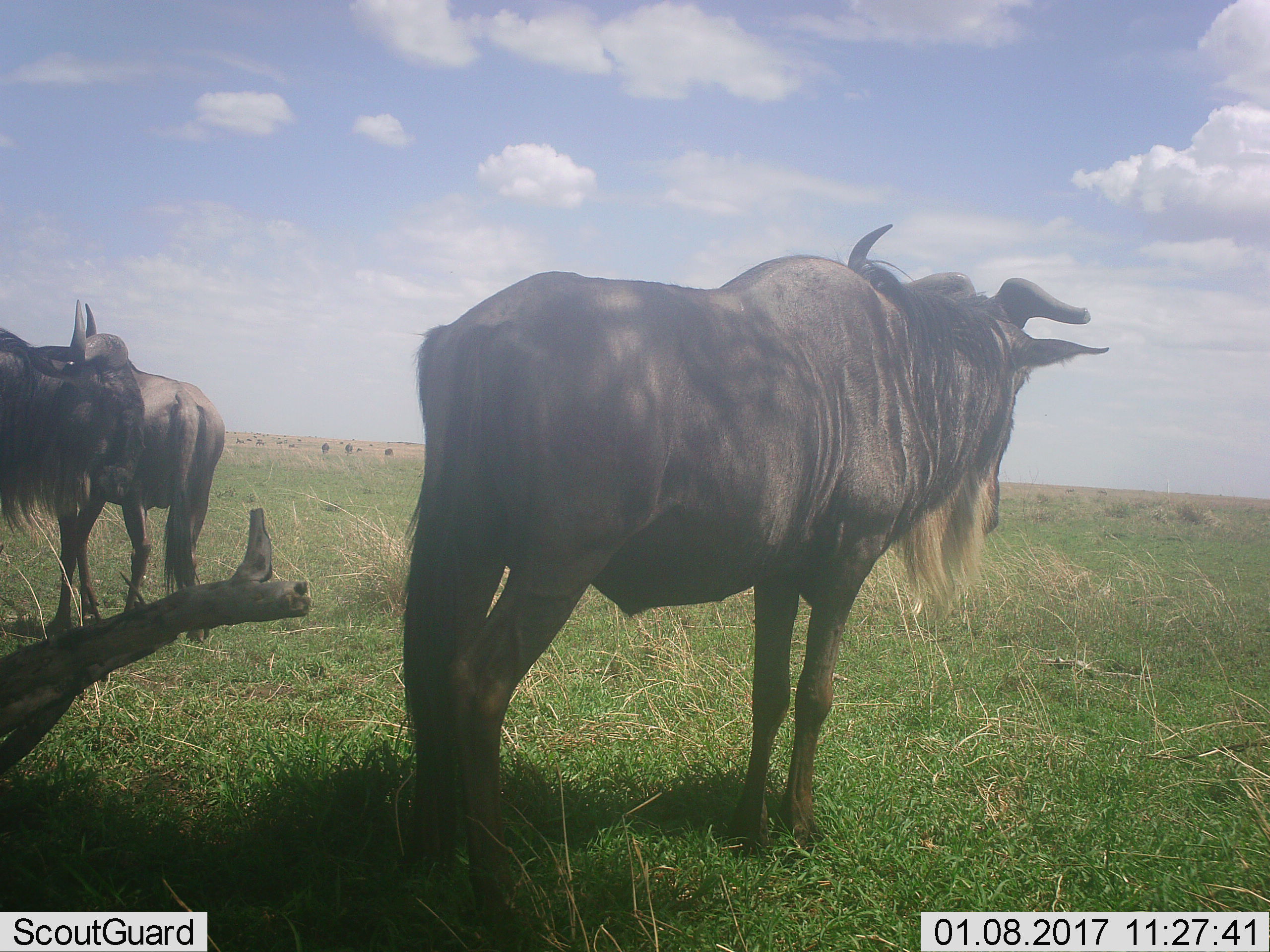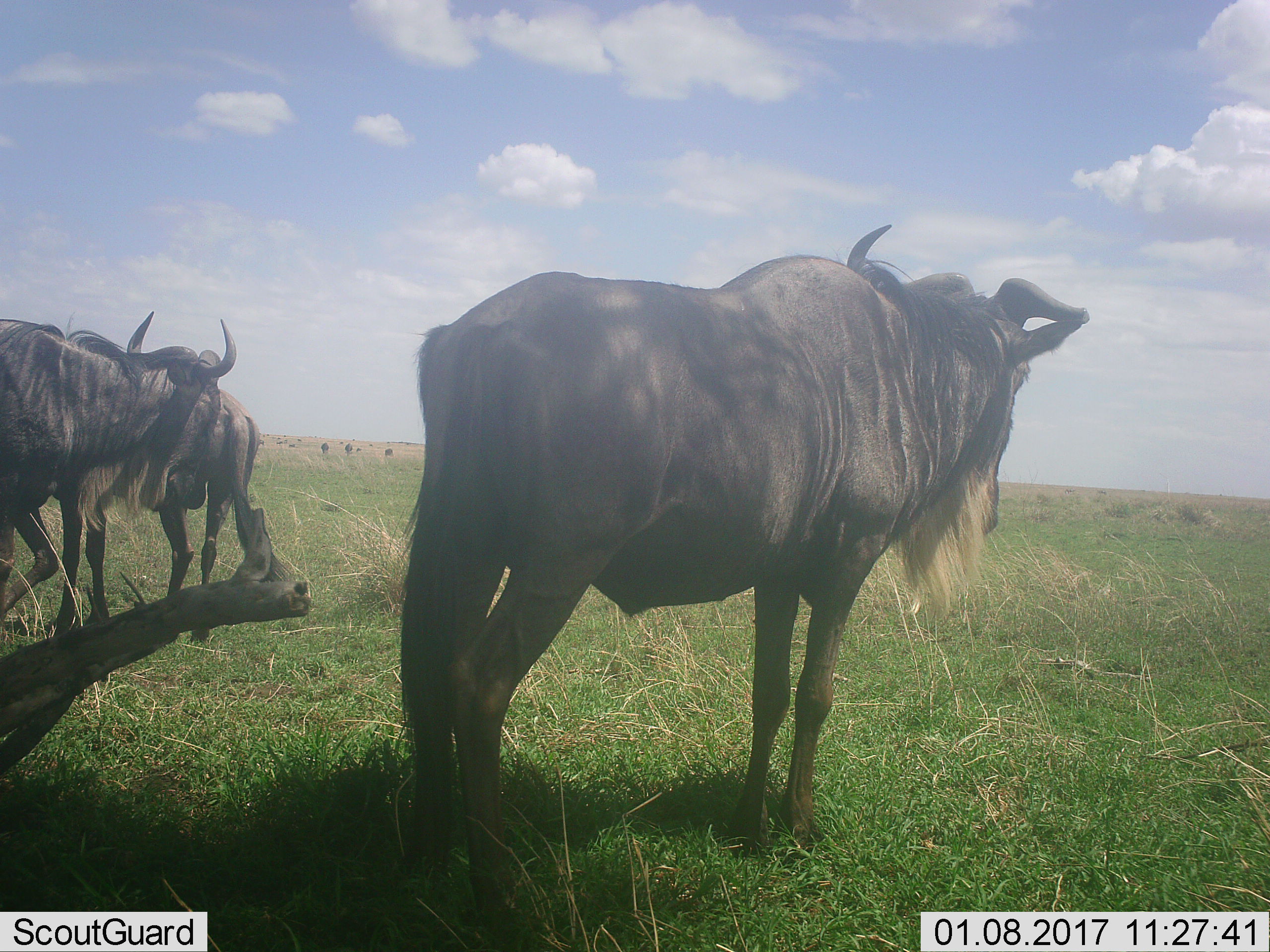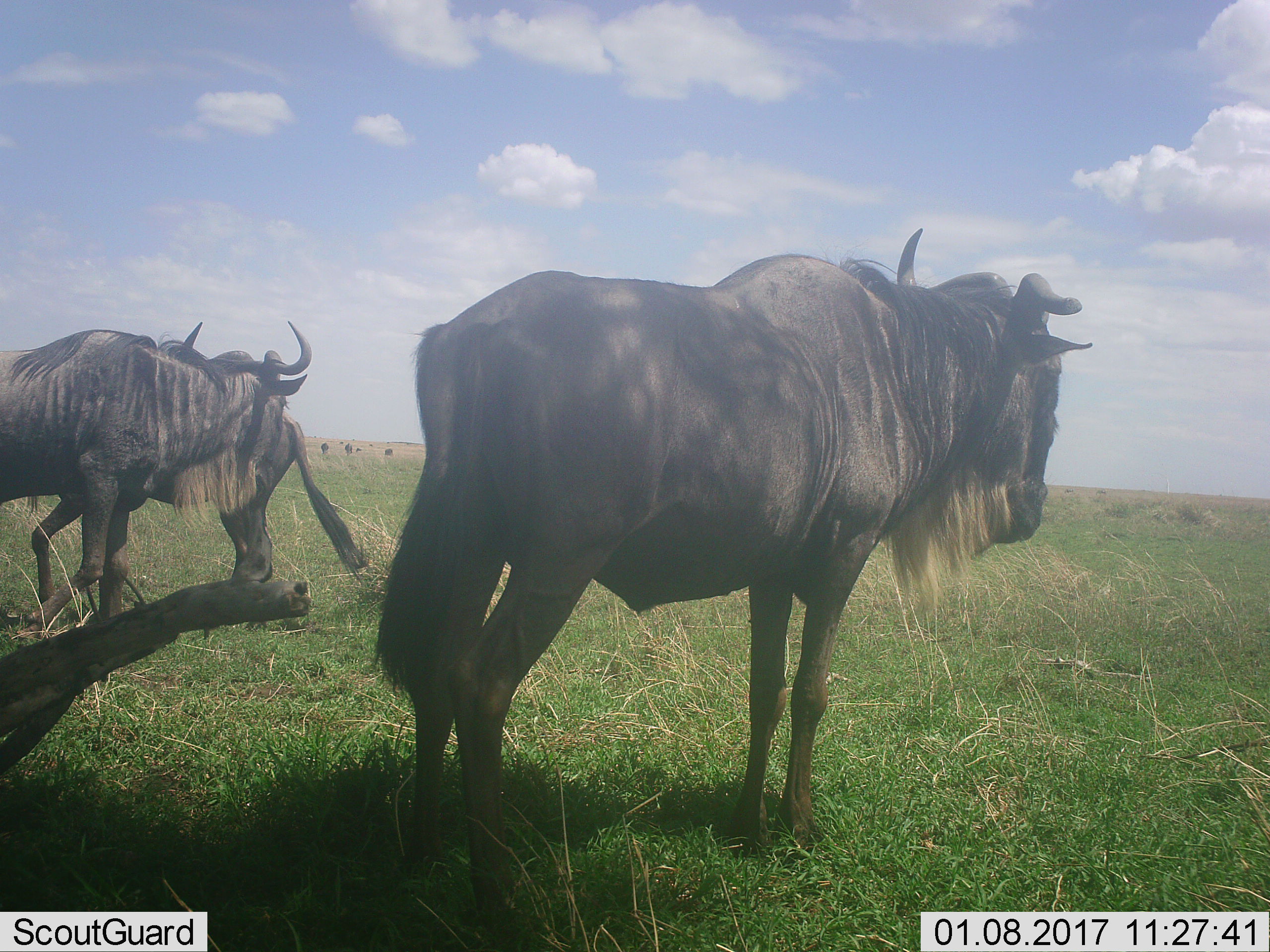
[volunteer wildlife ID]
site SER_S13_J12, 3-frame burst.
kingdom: Animalia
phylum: Chordata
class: Mammalia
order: Artiodactyla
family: Bovidae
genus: Connochaetes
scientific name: Connochaetes taurinus taurinus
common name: blue wildebeest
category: wildebeestblue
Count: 6.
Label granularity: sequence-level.